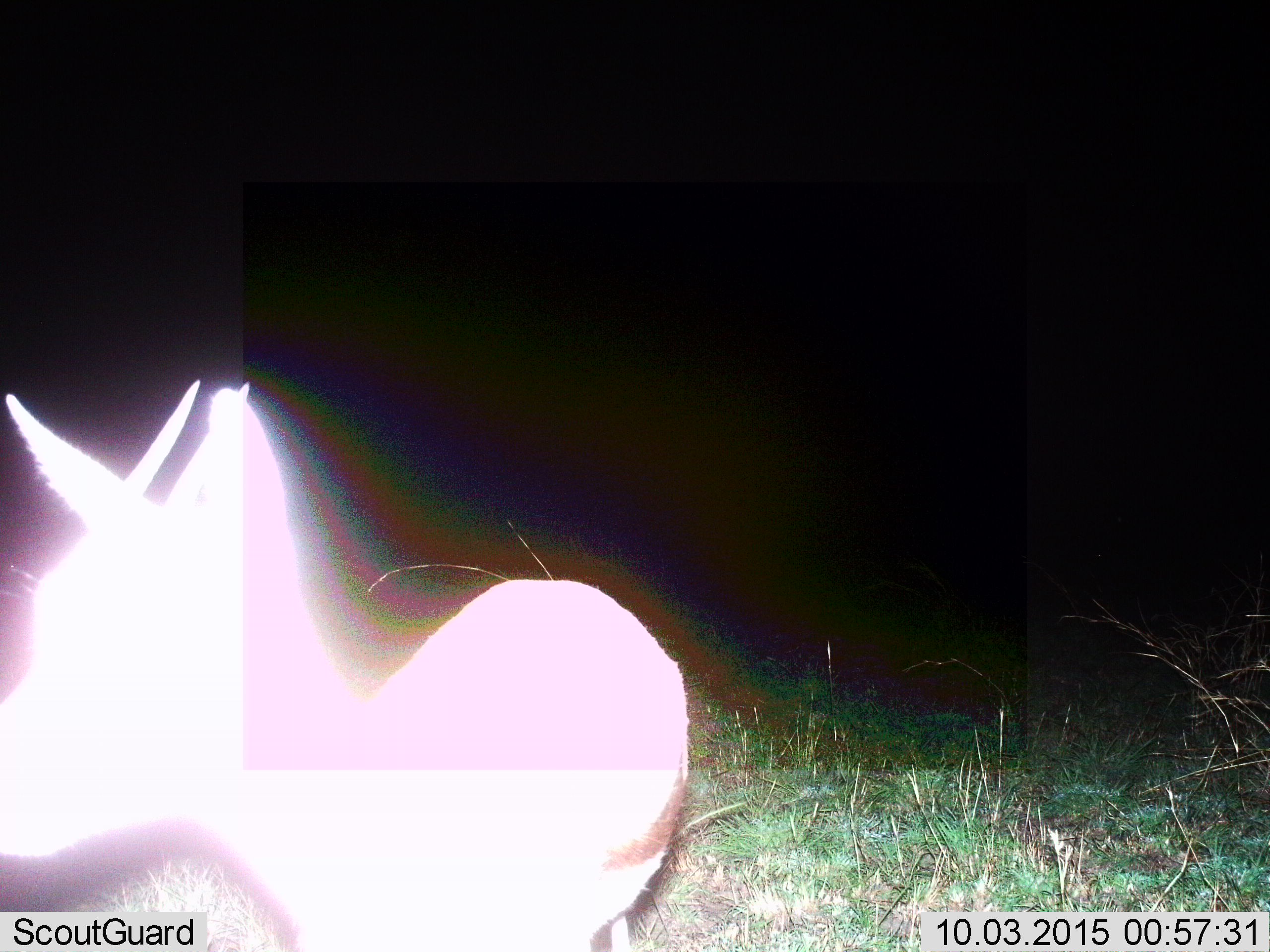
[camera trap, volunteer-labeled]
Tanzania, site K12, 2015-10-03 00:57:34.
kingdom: Animalia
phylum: Chordata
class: Mammalia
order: Artiodactyla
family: Bovidae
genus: Eudorcas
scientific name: Eudorcas thomsonii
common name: thomson's gazelle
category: gazellethomsons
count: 1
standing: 100%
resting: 0%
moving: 11%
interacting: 0%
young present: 0%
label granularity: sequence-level